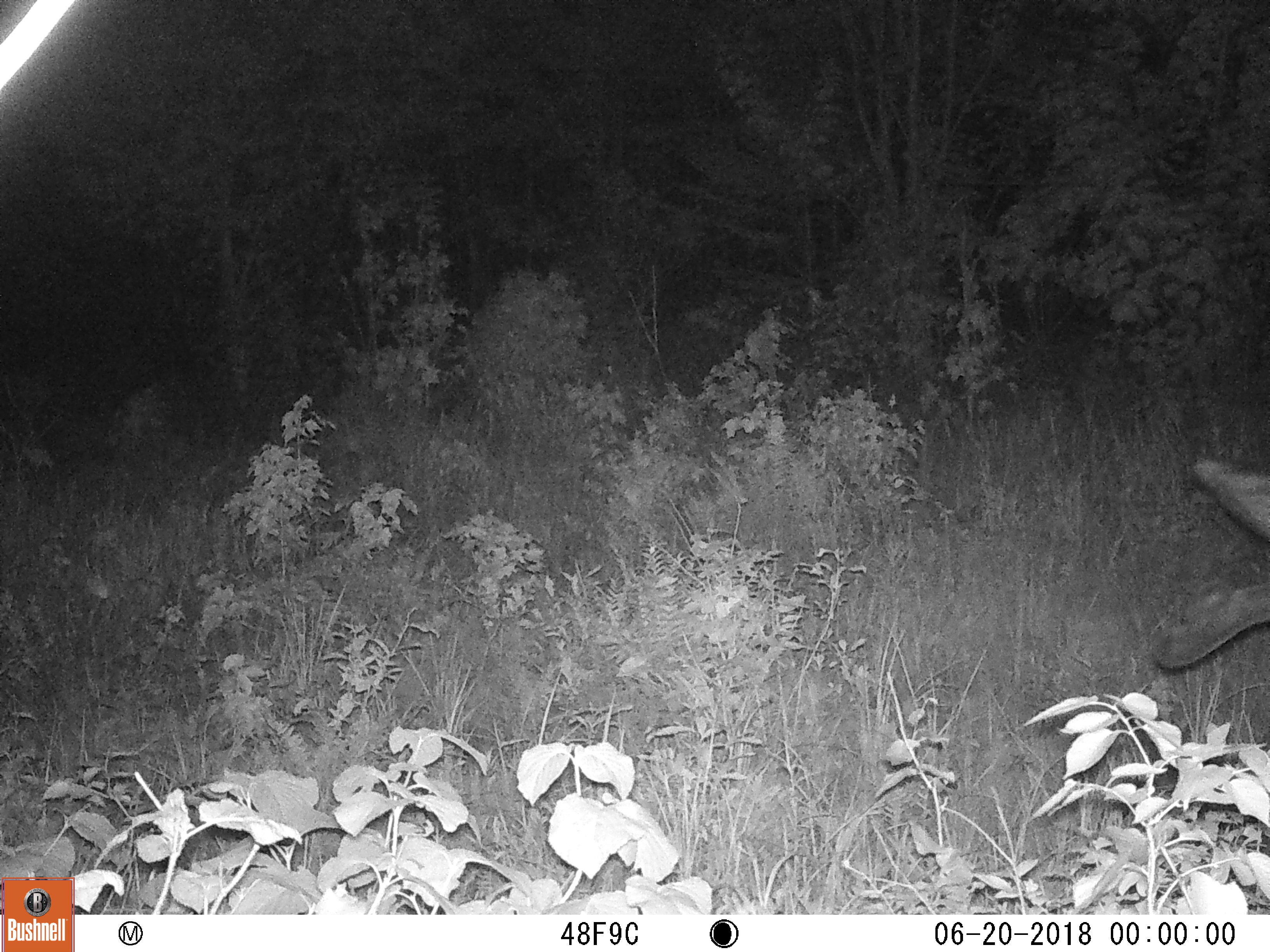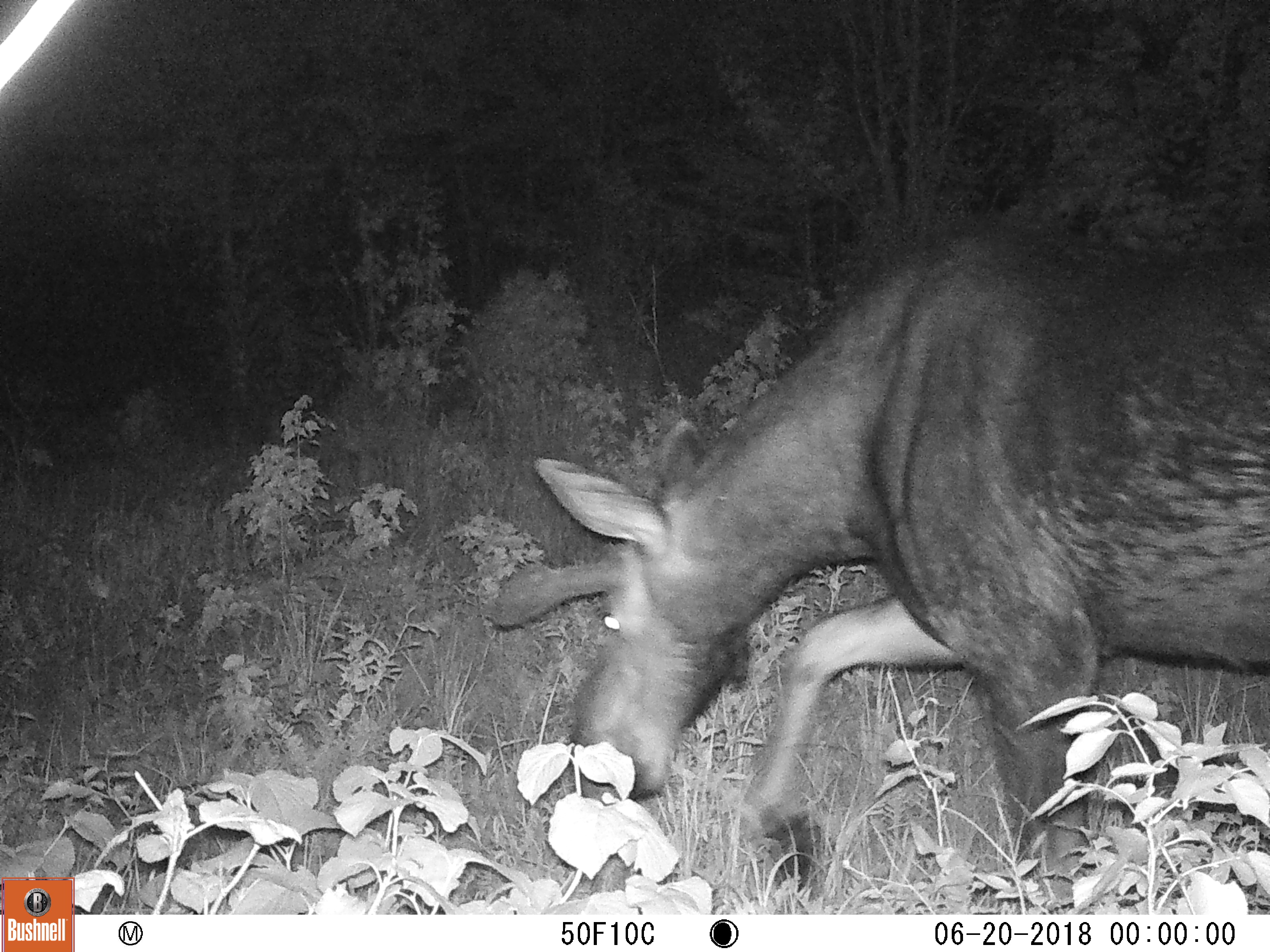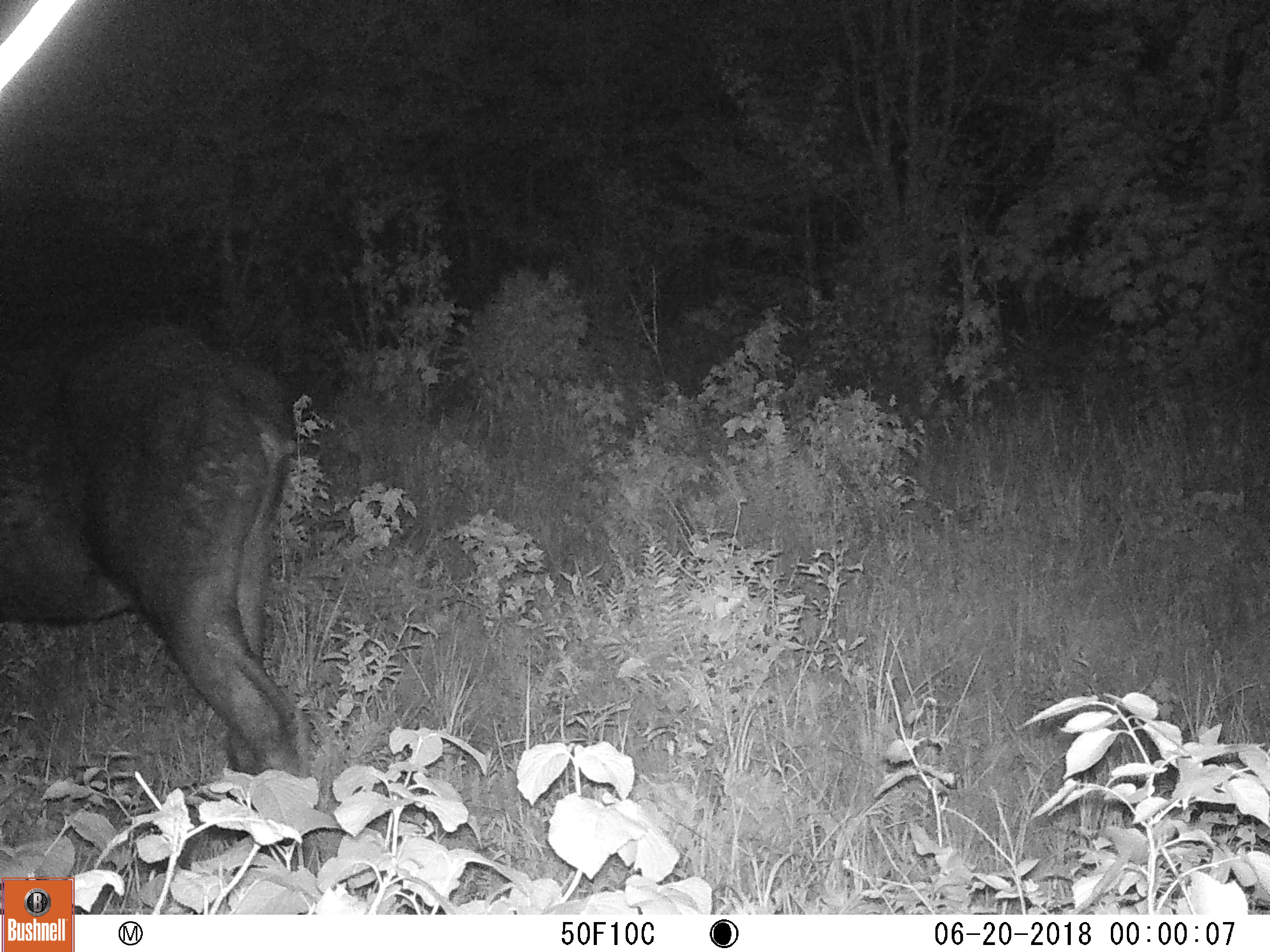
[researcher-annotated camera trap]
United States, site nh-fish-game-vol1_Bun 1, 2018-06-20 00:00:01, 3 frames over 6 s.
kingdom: Animalia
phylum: Chordata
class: Mammalia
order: Artiodactyla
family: Cervidae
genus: Alces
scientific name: Alces alces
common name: moose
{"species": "moose (Alces alces)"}